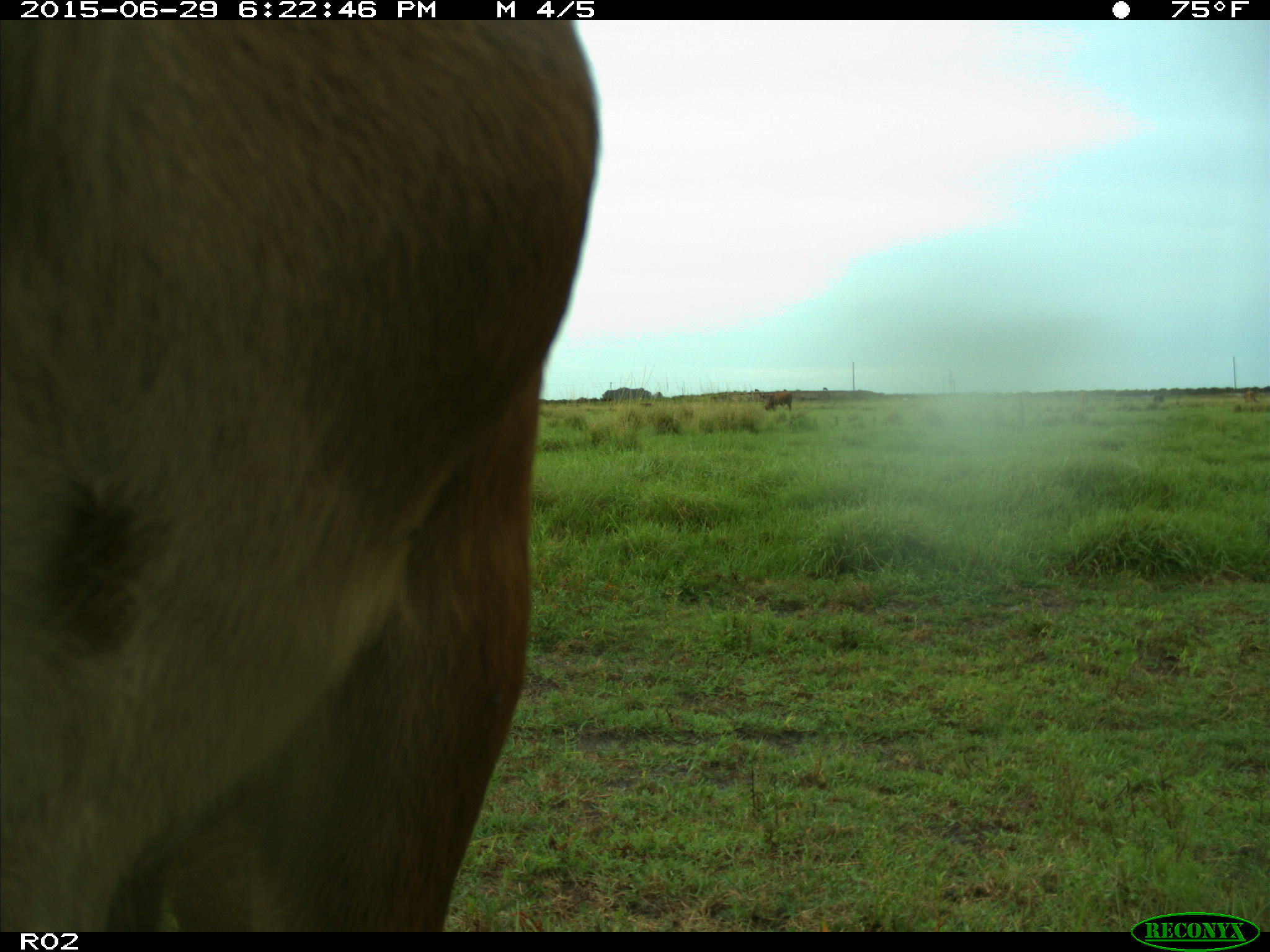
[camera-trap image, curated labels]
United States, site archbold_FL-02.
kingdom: Animalia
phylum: Chordata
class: Mammalia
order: Artiodactyla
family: Bovidae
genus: Bos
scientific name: Bos taurus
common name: domestic cow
Bos taurus (domestic cow).